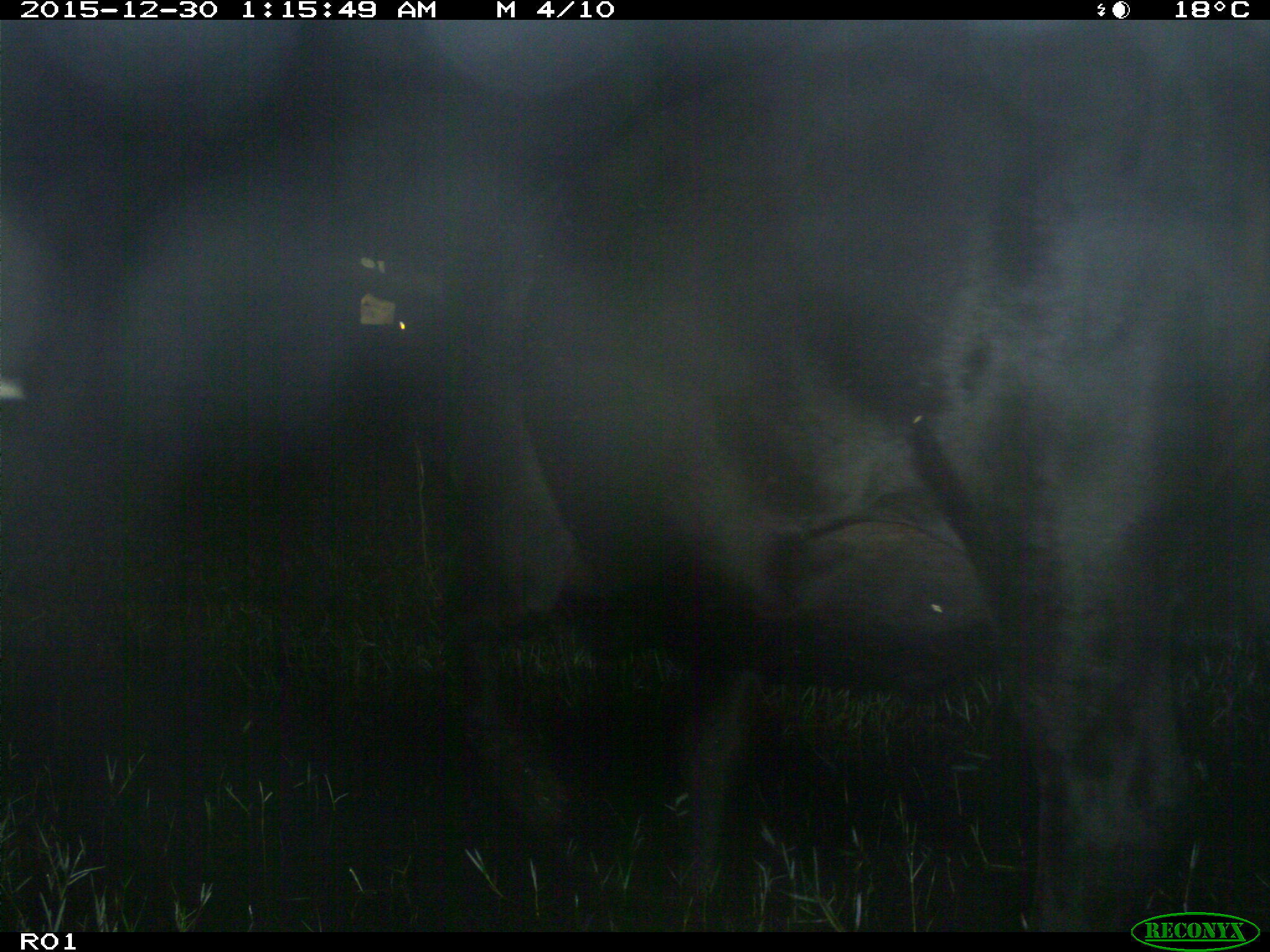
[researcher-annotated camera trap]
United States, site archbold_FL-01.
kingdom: Animalia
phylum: Chordata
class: Mammalia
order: Artiodactyla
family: Bovidae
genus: Bos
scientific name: Bos taurus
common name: domestic cow